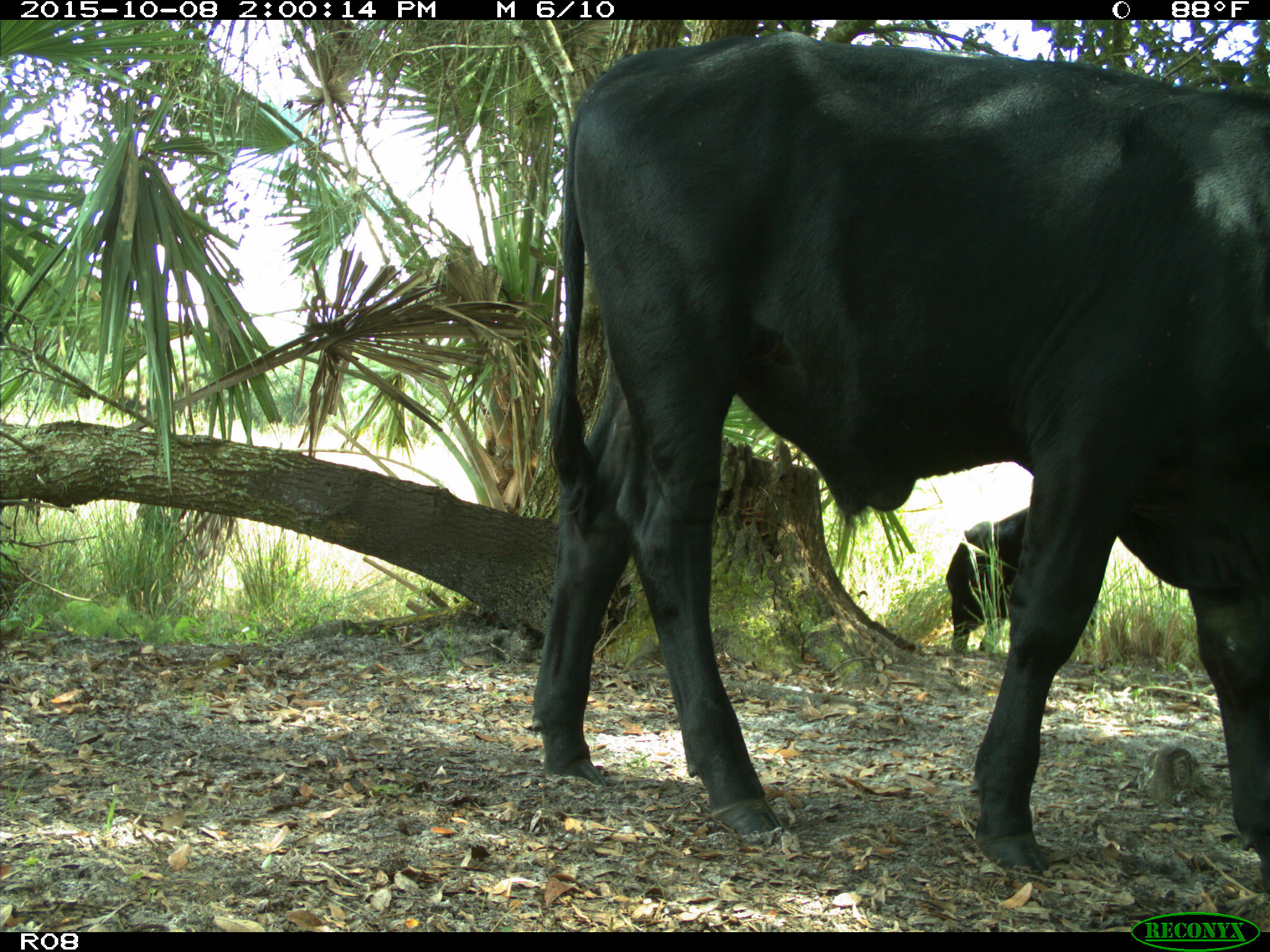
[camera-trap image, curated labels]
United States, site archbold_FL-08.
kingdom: Animalia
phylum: Chordata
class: Mammalia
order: Artiodactyla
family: Bovidae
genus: Bos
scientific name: Bos taurus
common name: domestic cow